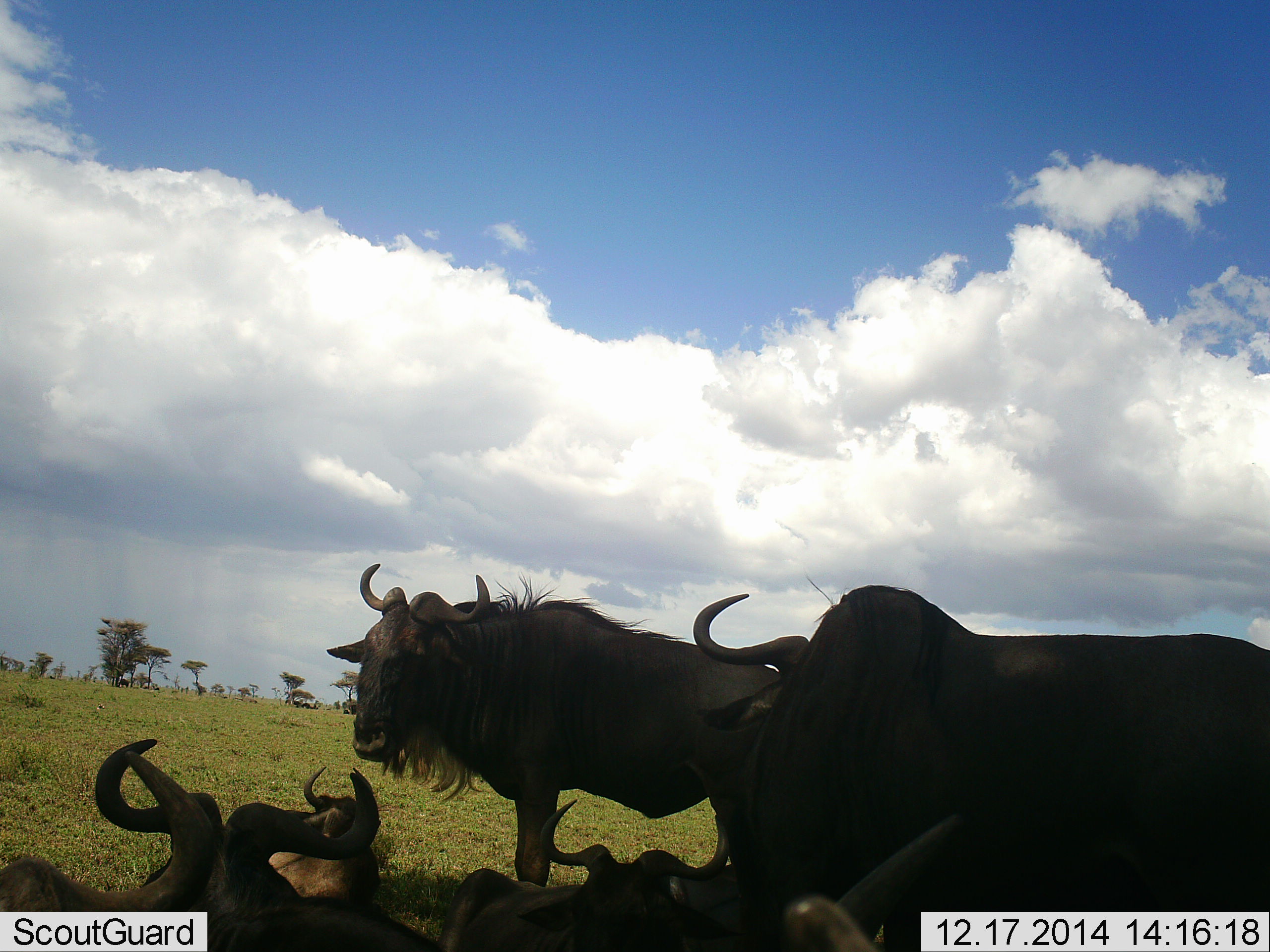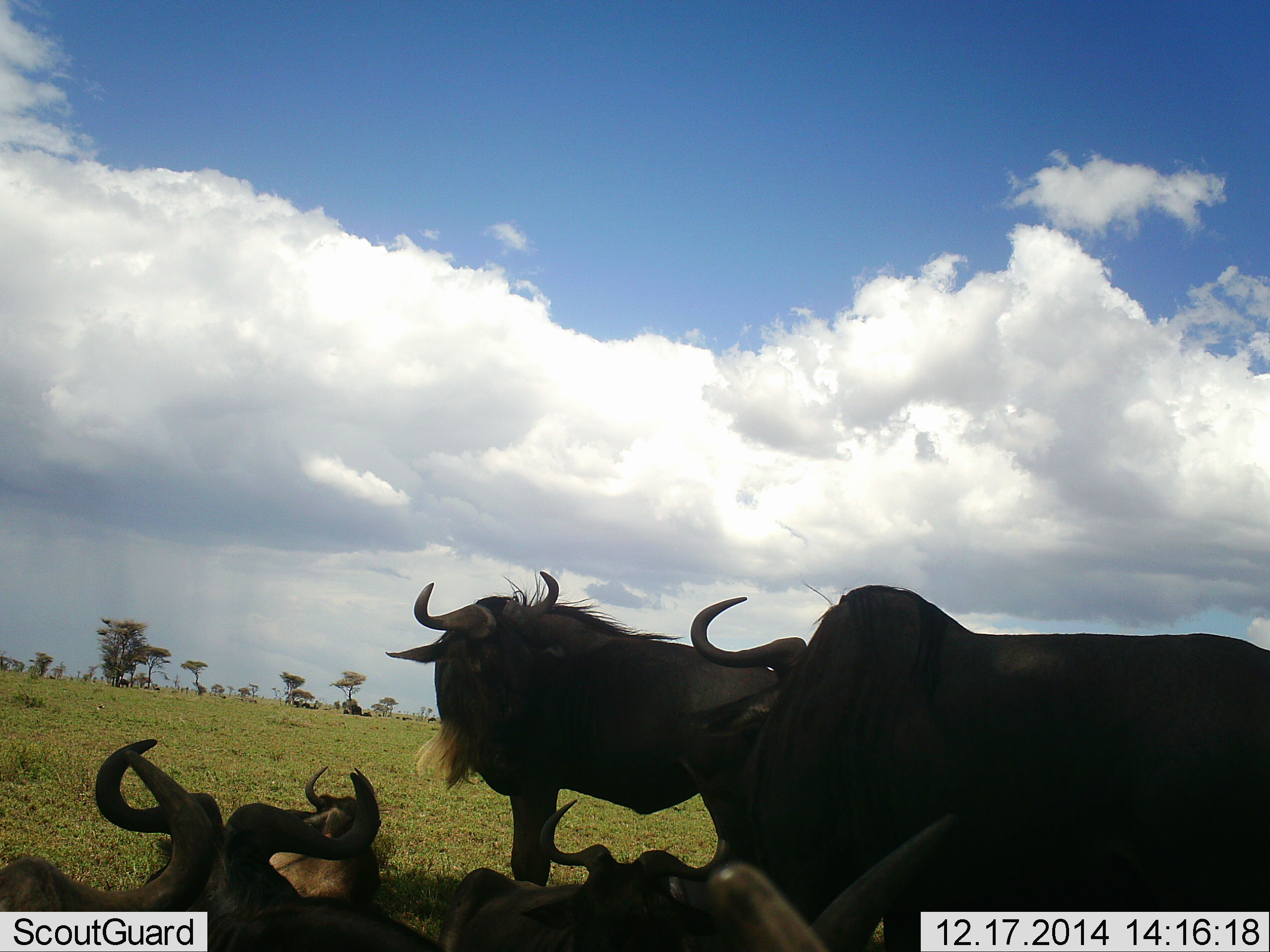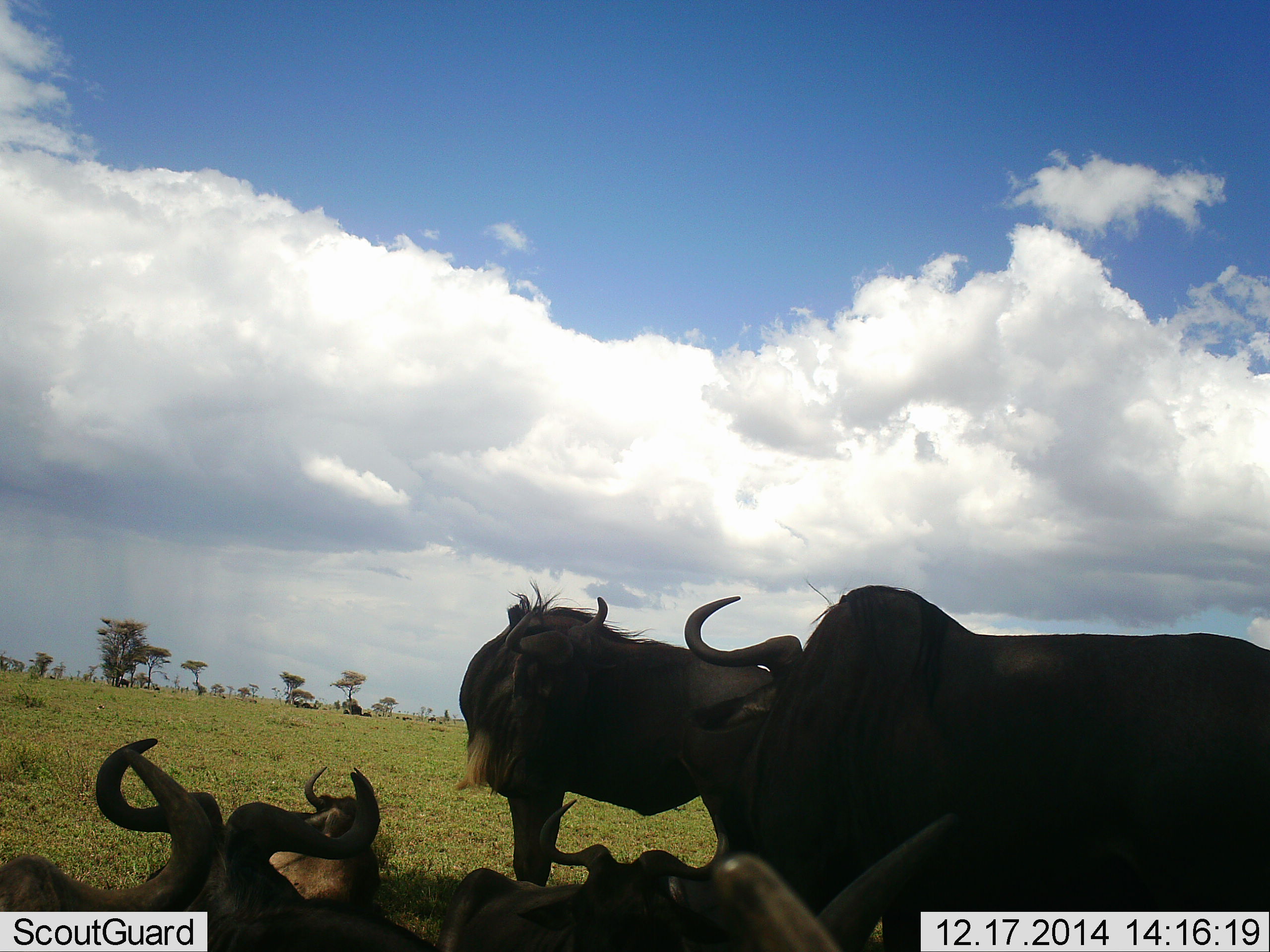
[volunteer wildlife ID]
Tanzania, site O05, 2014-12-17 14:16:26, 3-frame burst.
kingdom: Animalia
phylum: Chordata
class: Mammalia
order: Artiodactyla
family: Bovidae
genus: Connochaetes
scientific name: Connochaetes taurinus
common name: blue wildebeest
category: wildebeest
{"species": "wildebeest (blue wildebeest) (Connochaetes taurinus)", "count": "6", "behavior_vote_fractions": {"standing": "80%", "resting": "80%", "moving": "10%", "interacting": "0%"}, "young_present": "0%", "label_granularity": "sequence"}